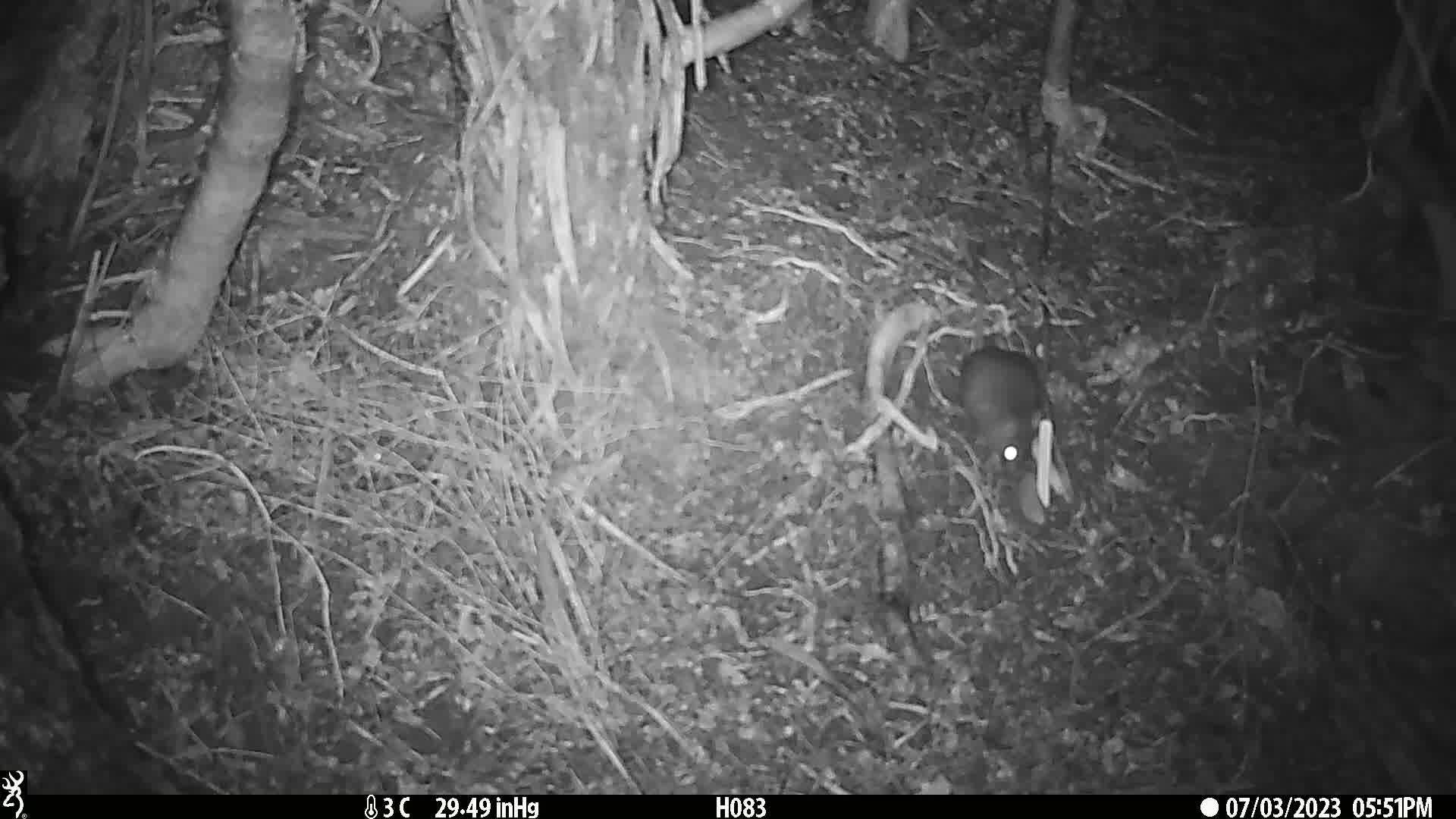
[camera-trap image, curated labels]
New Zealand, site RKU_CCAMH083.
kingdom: Animalia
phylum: Chordata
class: Mammalia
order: Rodentia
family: Muridae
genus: Rattus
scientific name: Rattus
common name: rat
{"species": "rat (Rattus)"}